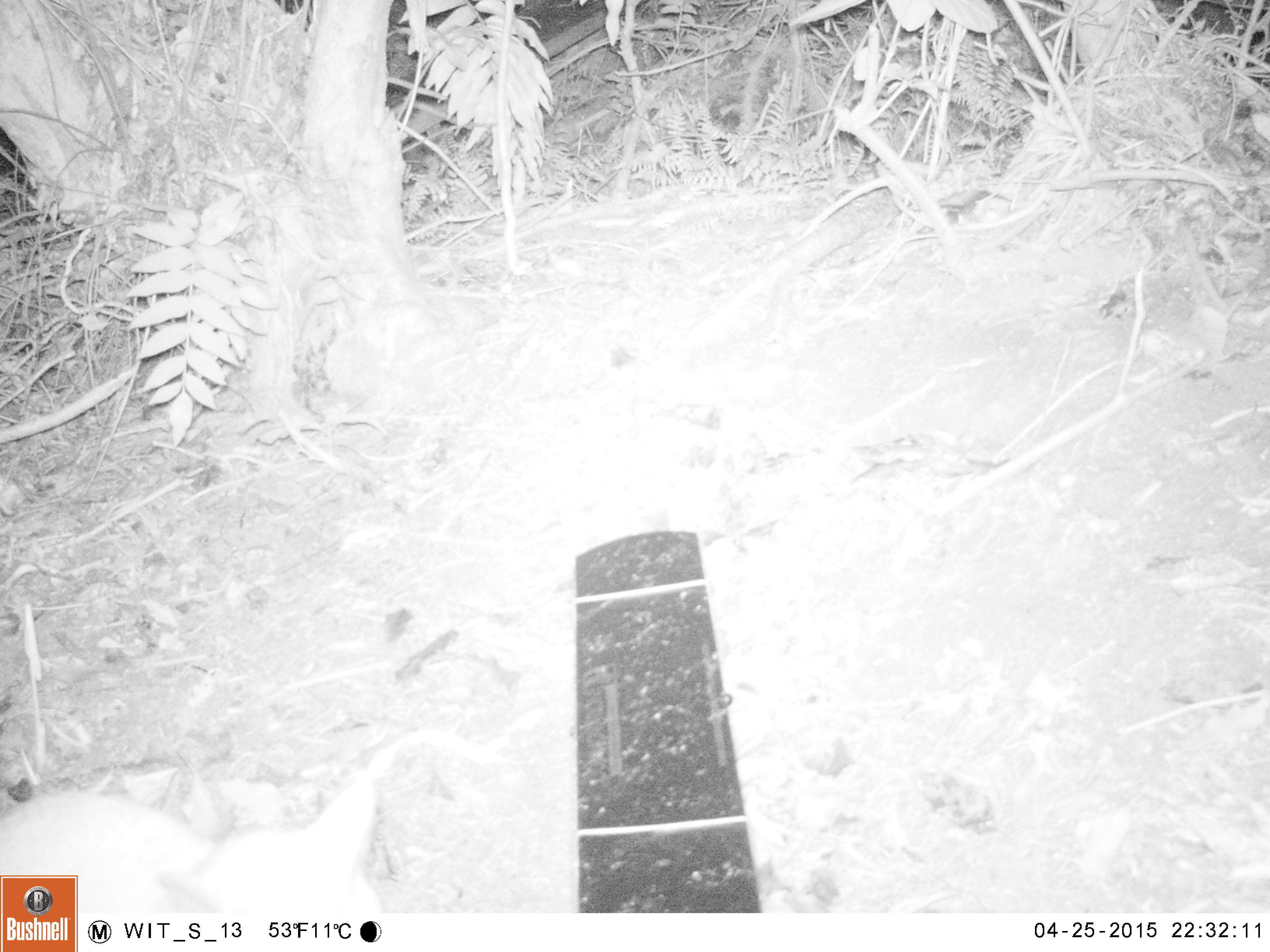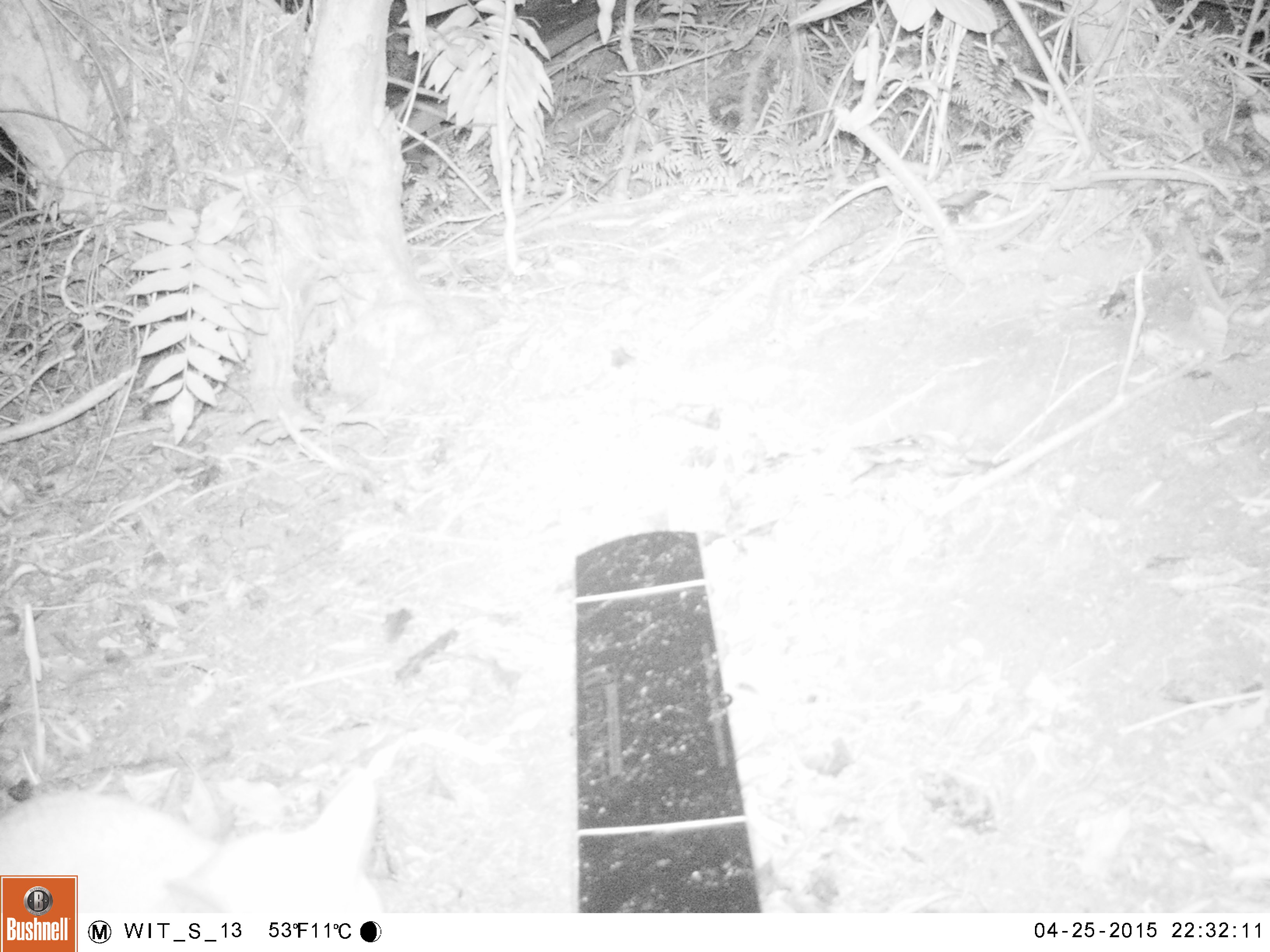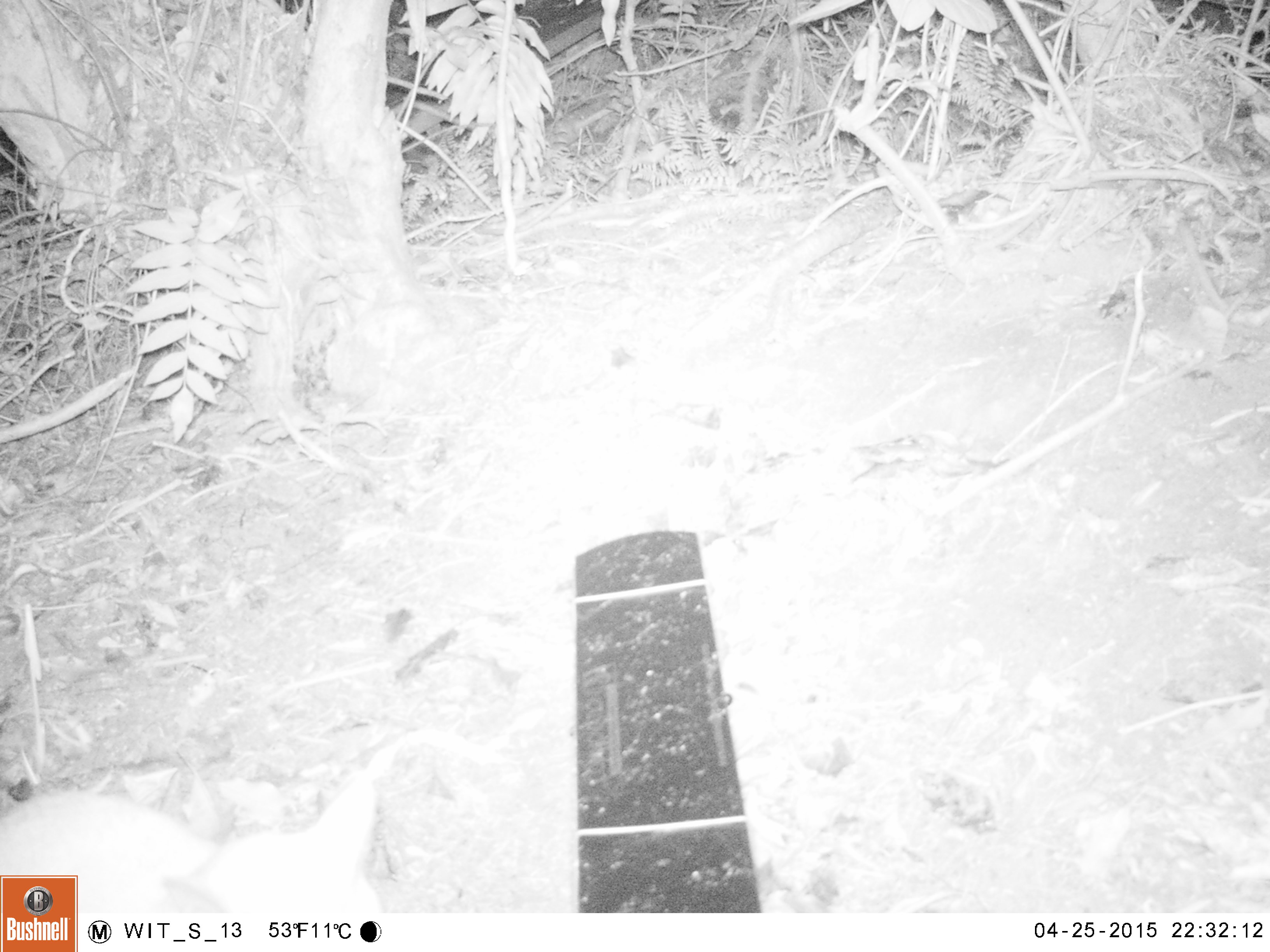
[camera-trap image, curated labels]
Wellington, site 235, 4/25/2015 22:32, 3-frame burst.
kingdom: Animalia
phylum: Chordata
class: Mammalia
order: Carnivora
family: Felidae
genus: Felis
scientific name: Felis catus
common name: cat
Cat (Felis catus).